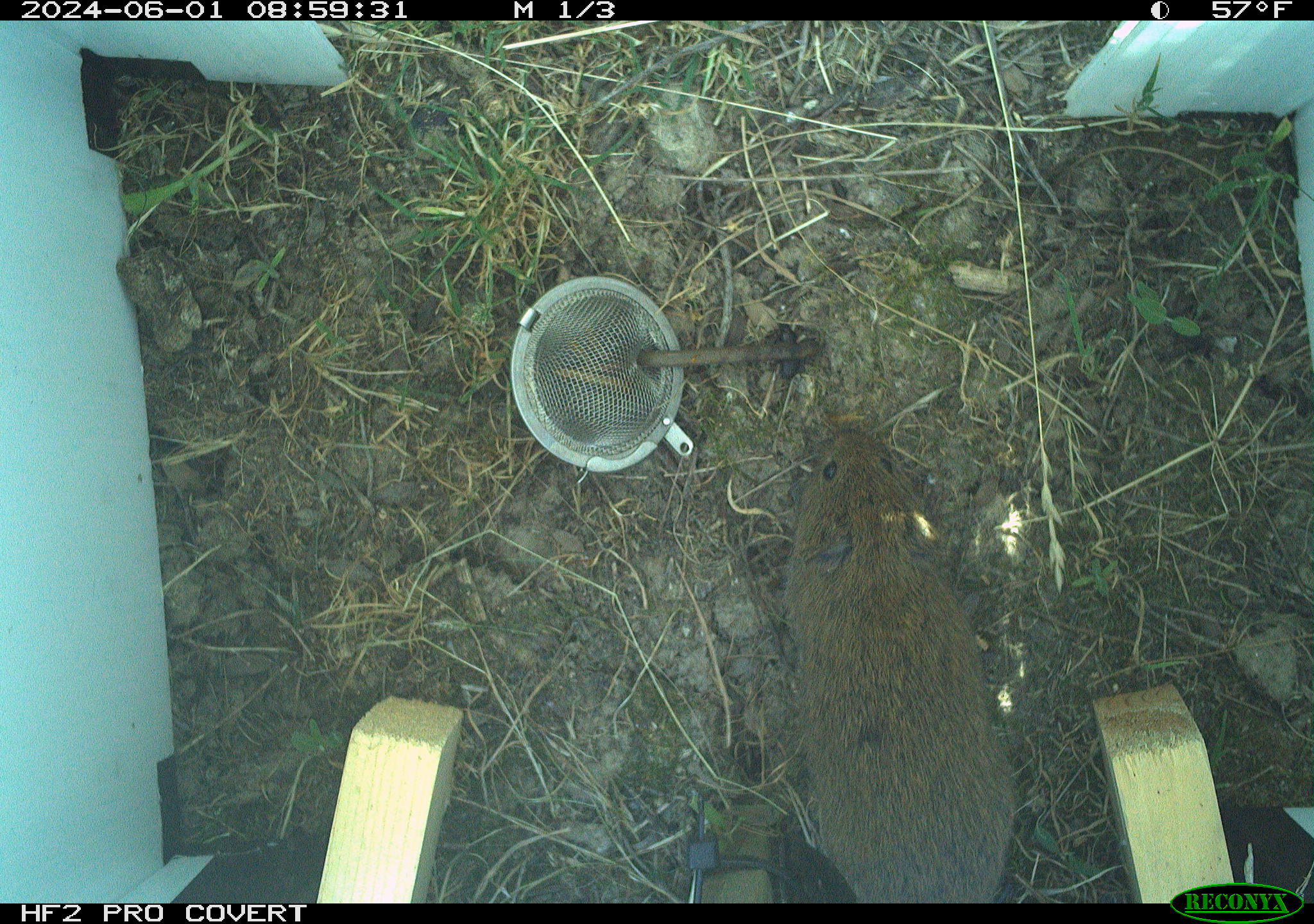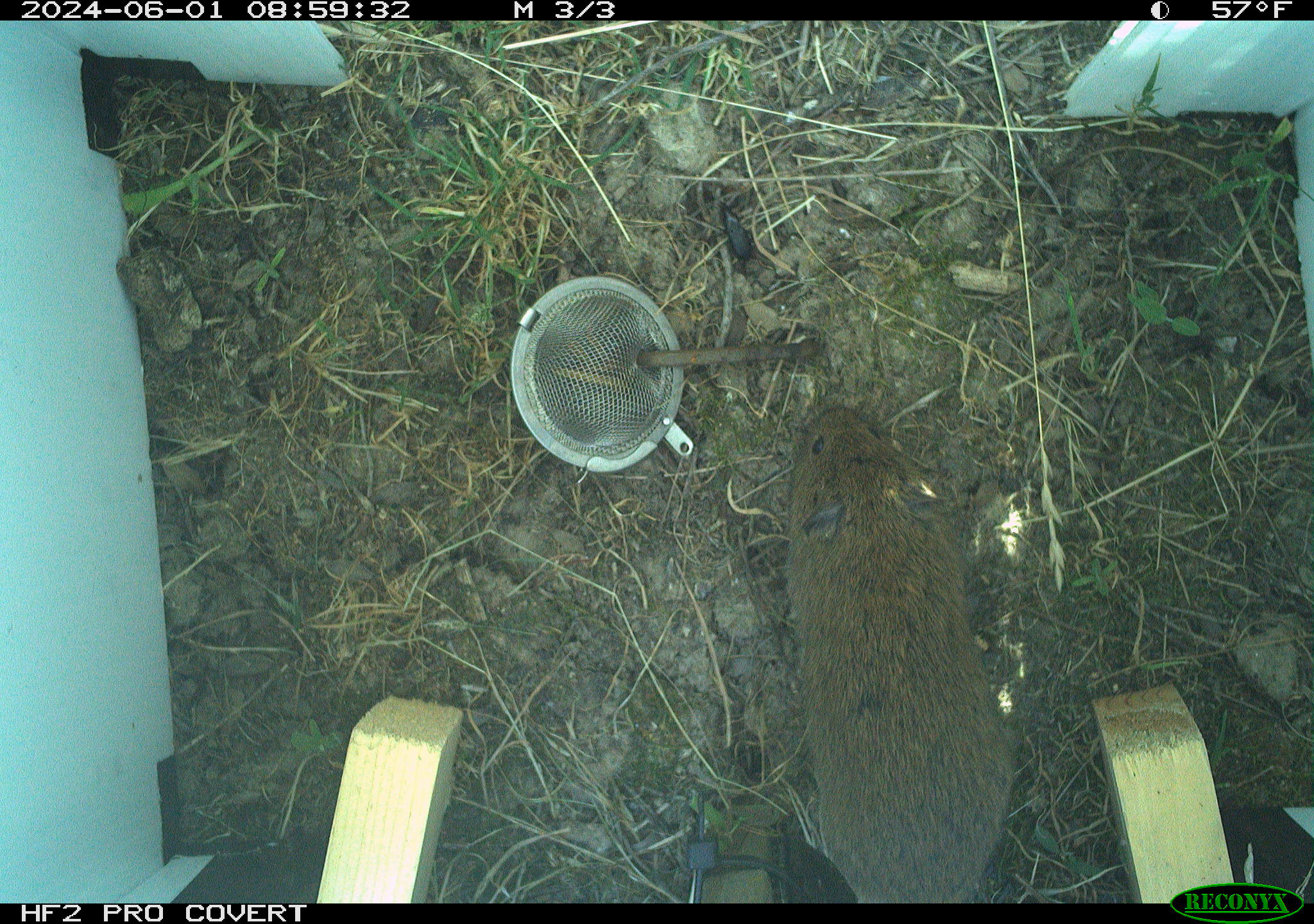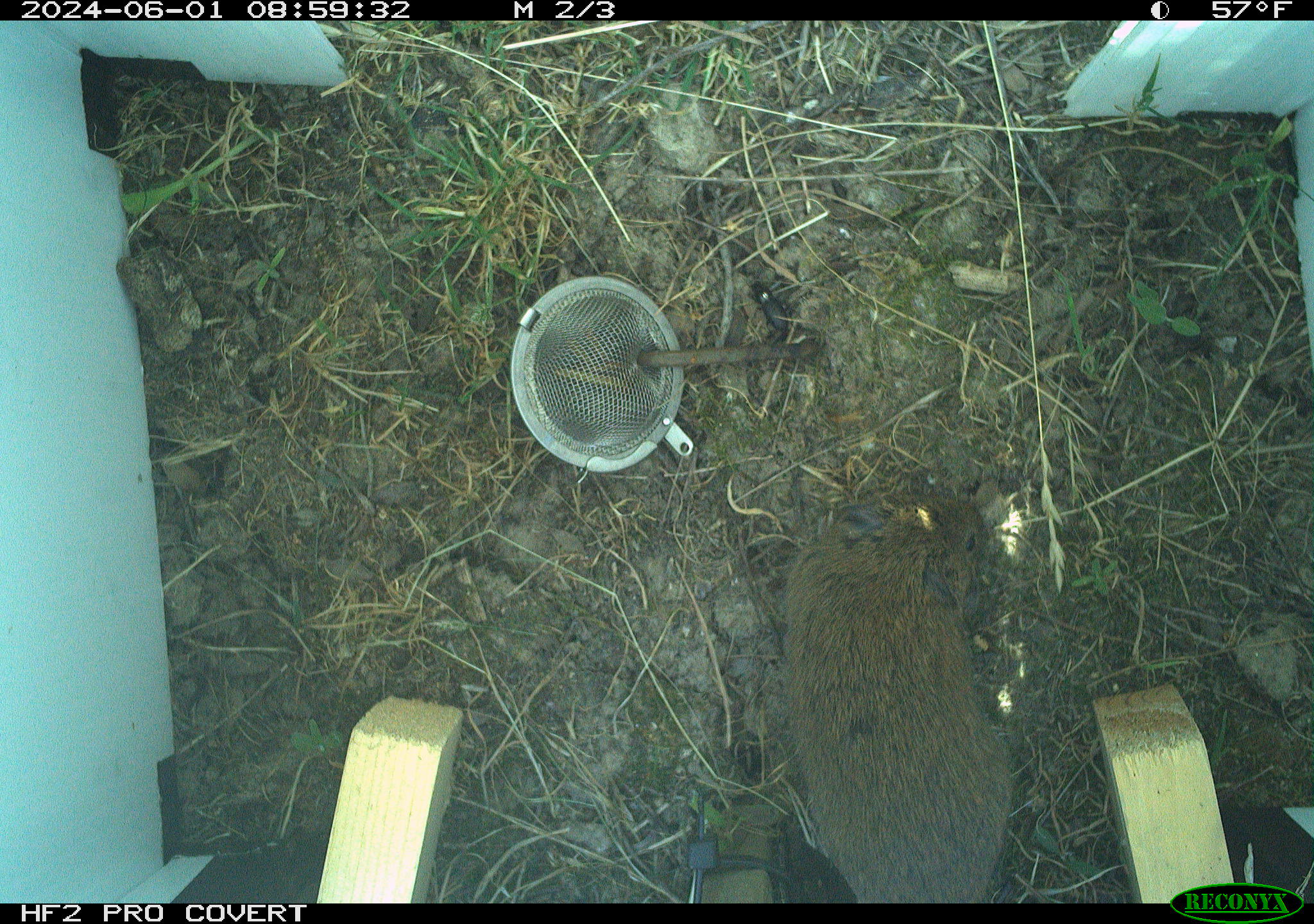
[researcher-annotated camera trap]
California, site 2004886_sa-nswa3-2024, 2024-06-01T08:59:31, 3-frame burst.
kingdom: Animalia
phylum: Chordata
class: Mammalia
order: Rodentia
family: Cricetidae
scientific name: Arvicolinae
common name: voles, lemmings, and muskrats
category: arvicolinae subfamily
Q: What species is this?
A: Arvicolinae subfamily (voles, lemmings, and muskrats) (Arvicolinae).